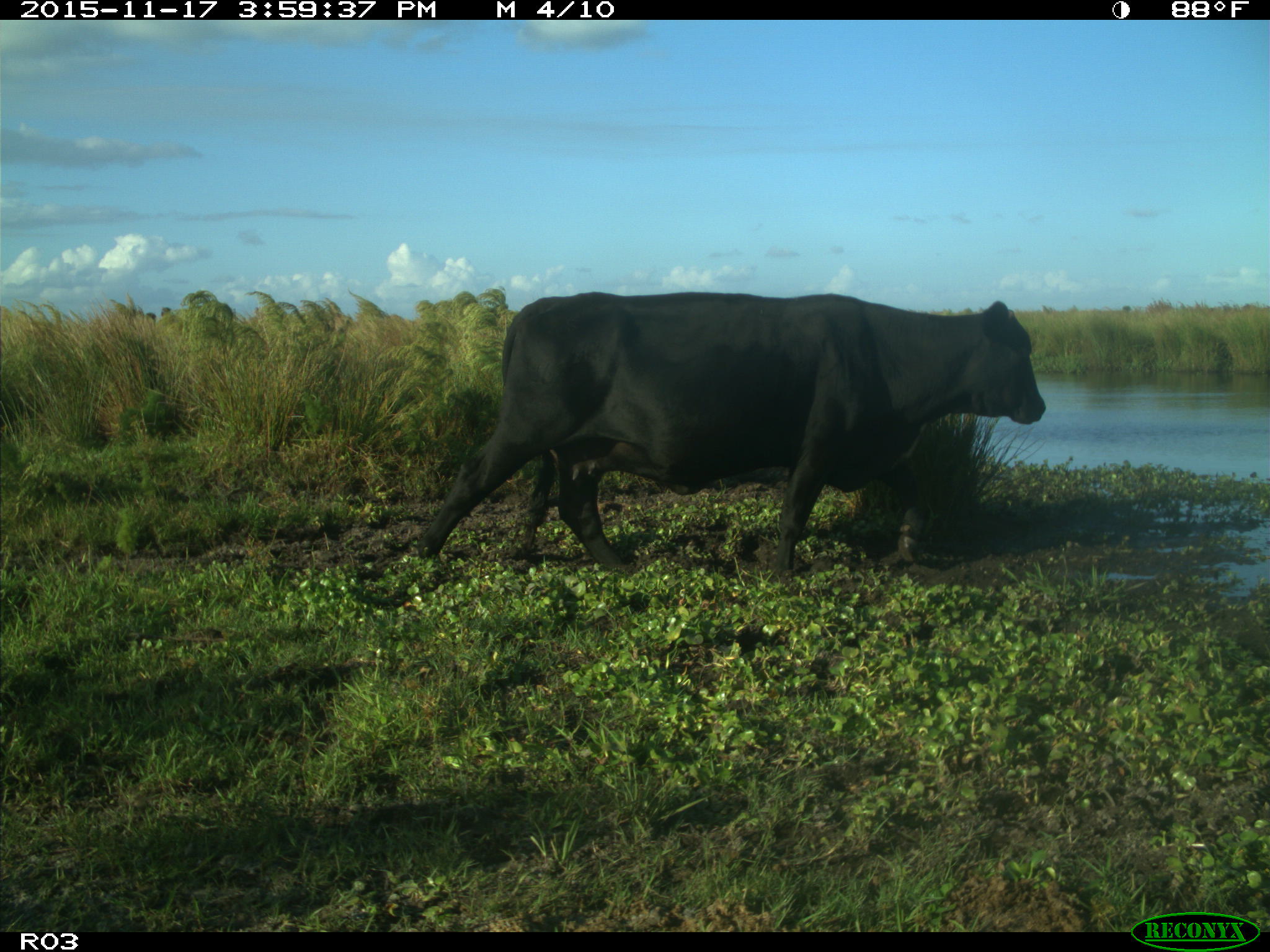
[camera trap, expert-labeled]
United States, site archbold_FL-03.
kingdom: Animalia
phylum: Chordata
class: Mammalia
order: Artiodactyla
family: Bovidae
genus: Bos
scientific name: Bos taurus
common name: domestic cow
Bos taurus (domestic cow).